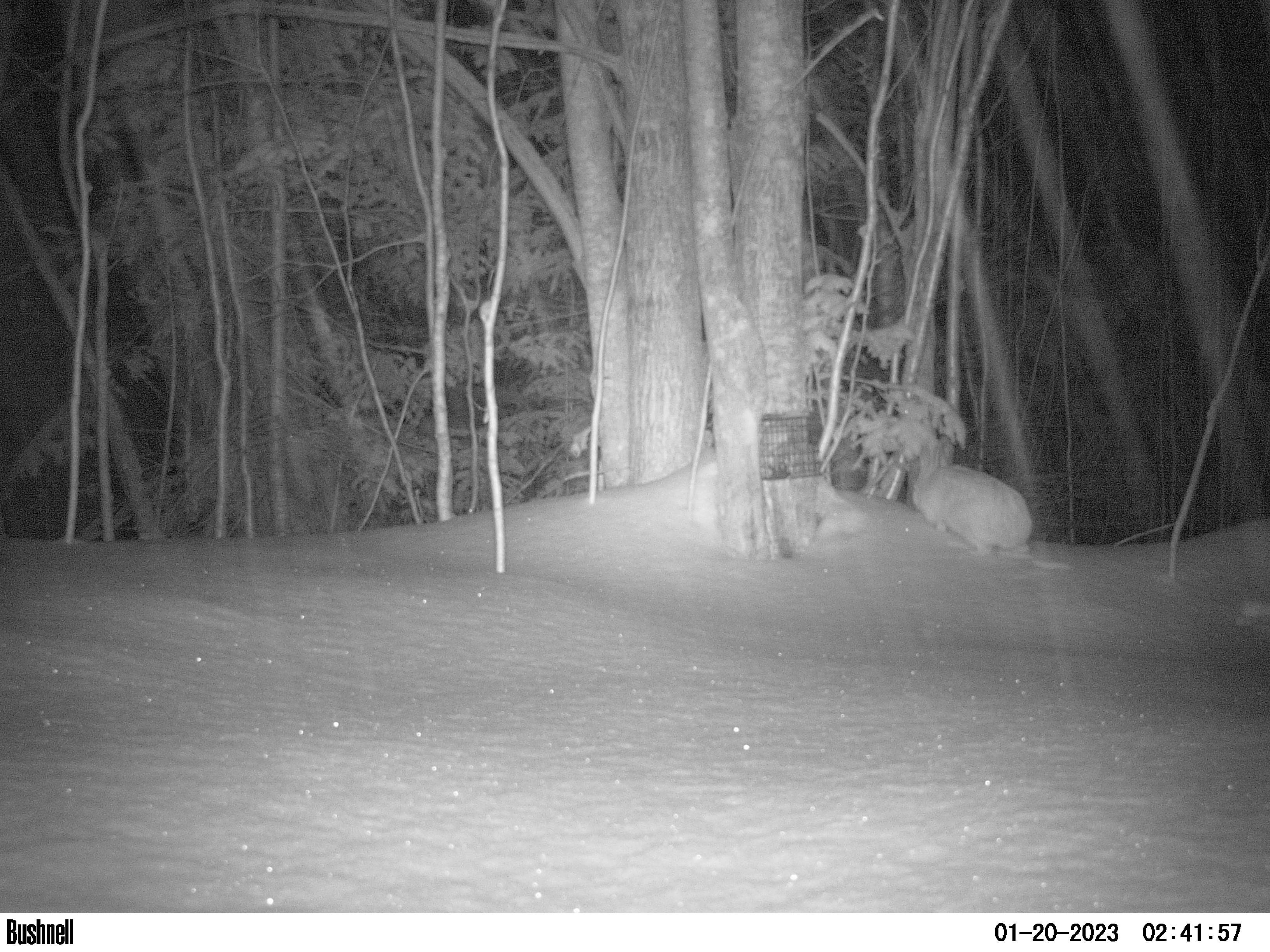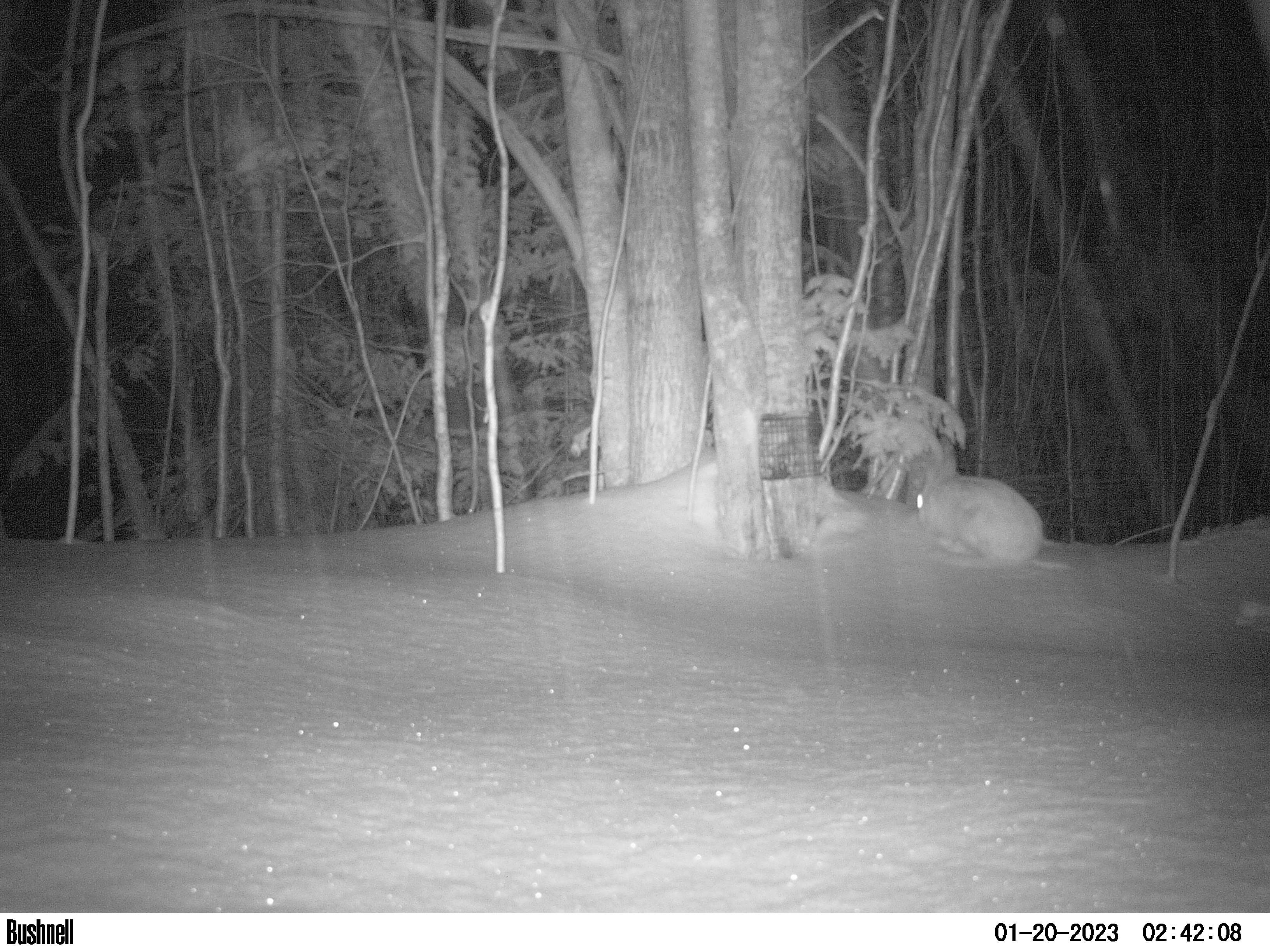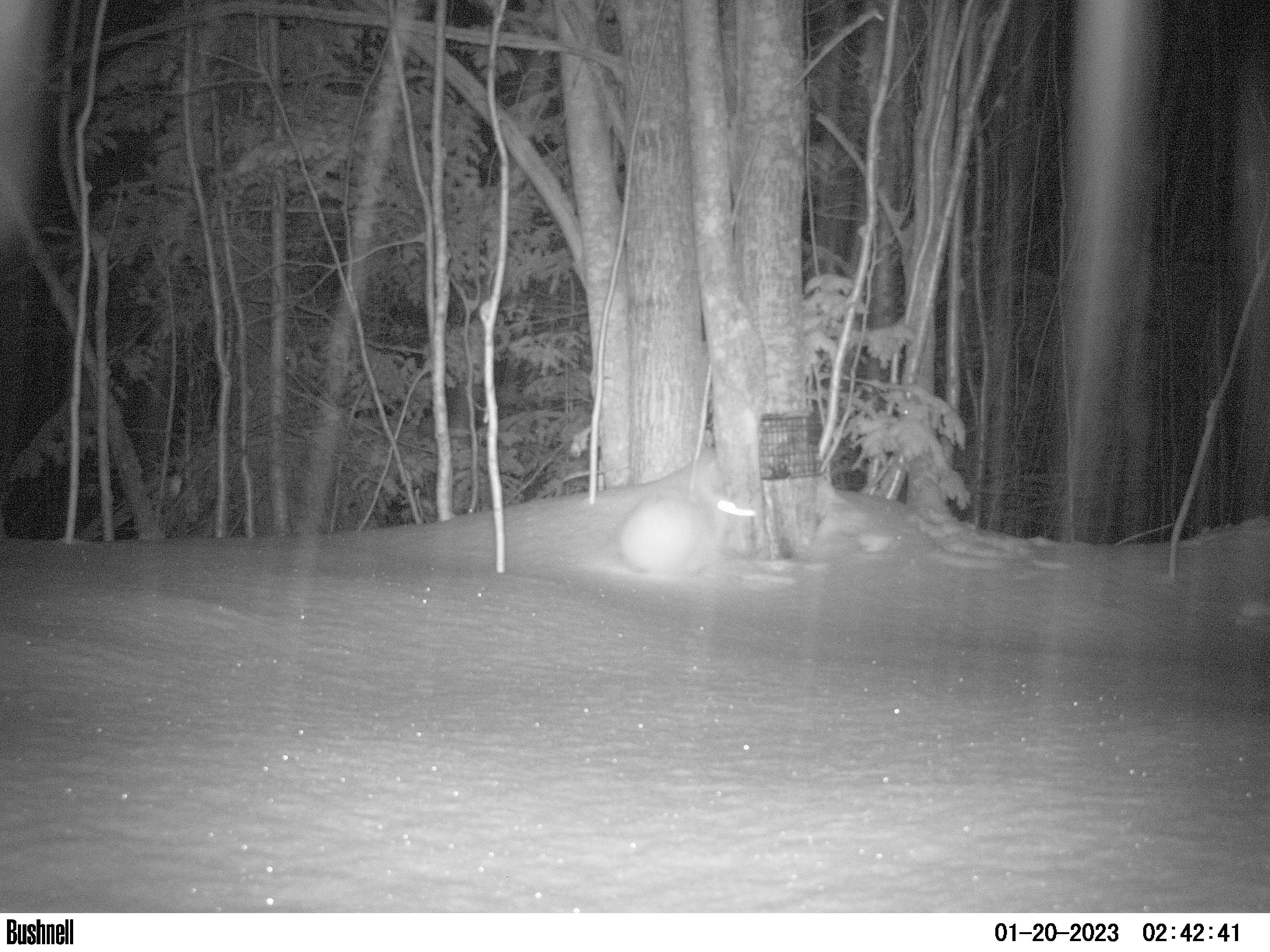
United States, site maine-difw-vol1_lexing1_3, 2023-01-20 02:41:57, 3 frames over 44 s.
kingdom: Animalia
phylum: Chordata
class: Mammalia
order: Lagomorpha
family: Leporidae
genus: Lepus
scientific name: Lepus americanus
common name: snowshoe hare